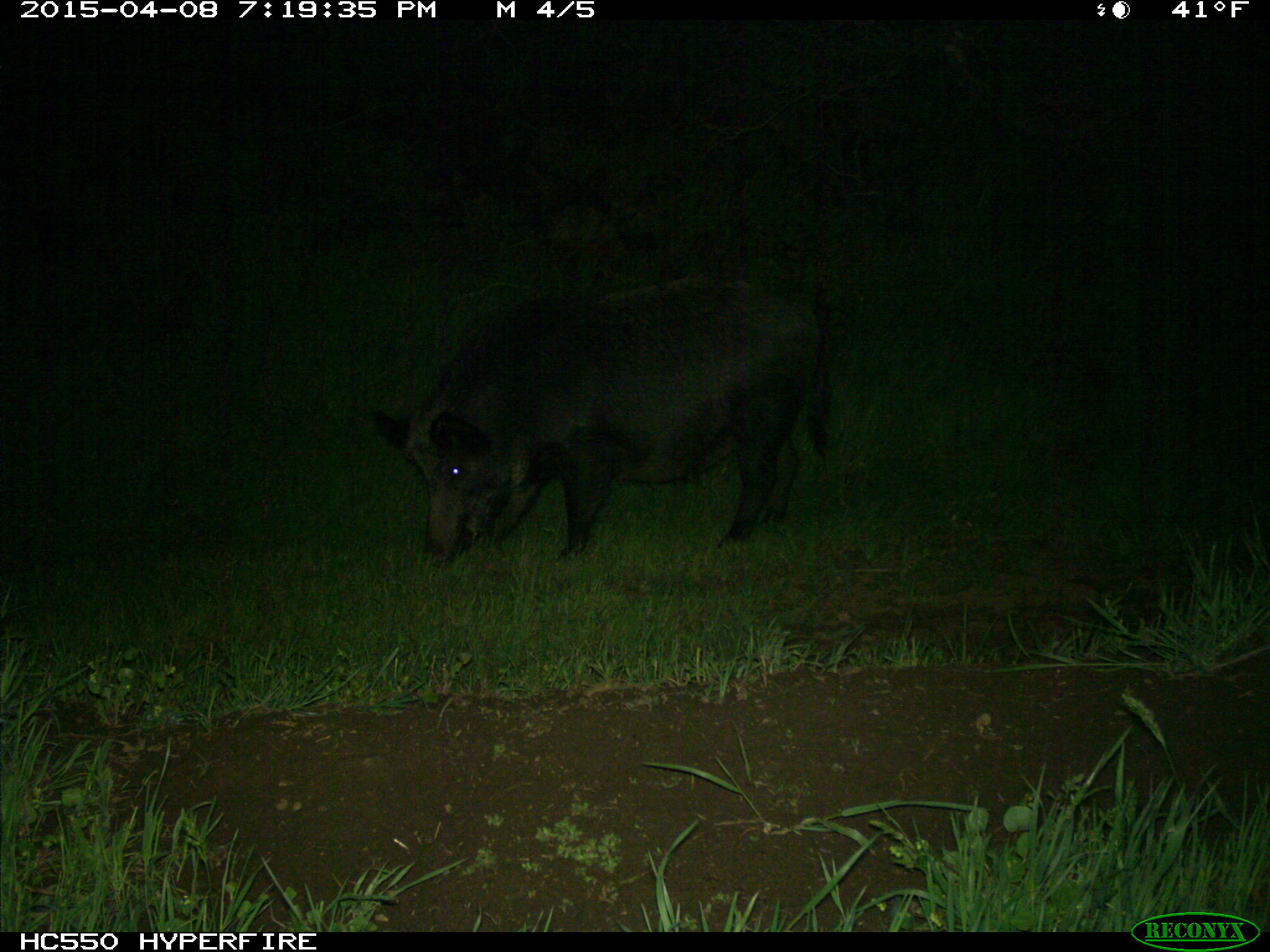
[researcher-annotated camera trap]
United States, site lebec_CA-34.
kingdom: Animalia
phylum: Chordata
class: Mammalia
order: Artiodactyla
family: Suidae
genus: Sus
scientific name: Sus scrofa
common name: wild boar